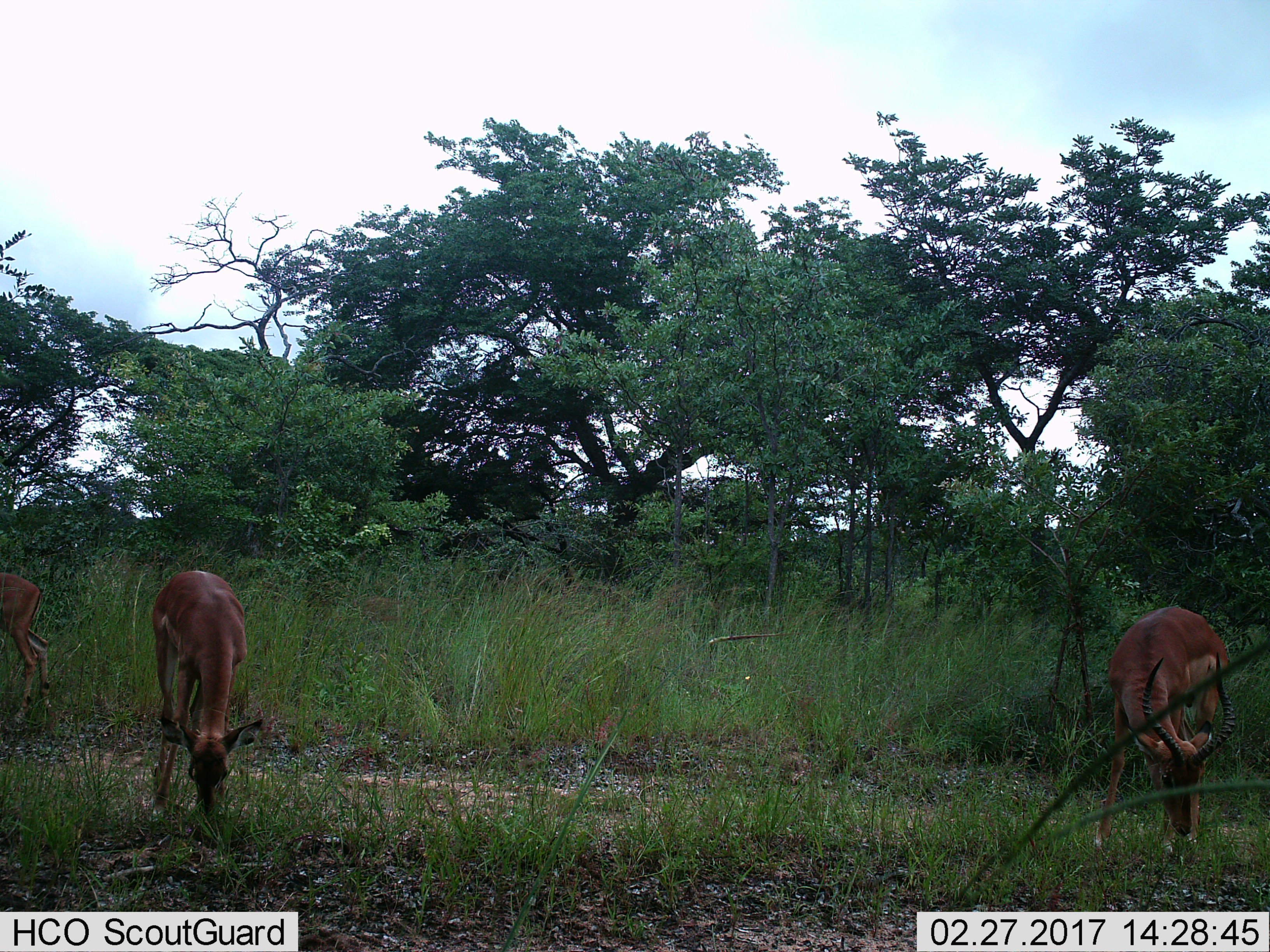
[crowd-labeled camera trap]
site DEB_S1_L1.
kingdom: Animalia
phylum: Chordata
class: Mammalia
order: Artiodactyla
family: Bovidae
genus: Aepyceros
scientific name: Aepyceros melampus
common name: impala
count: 3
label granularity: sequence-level